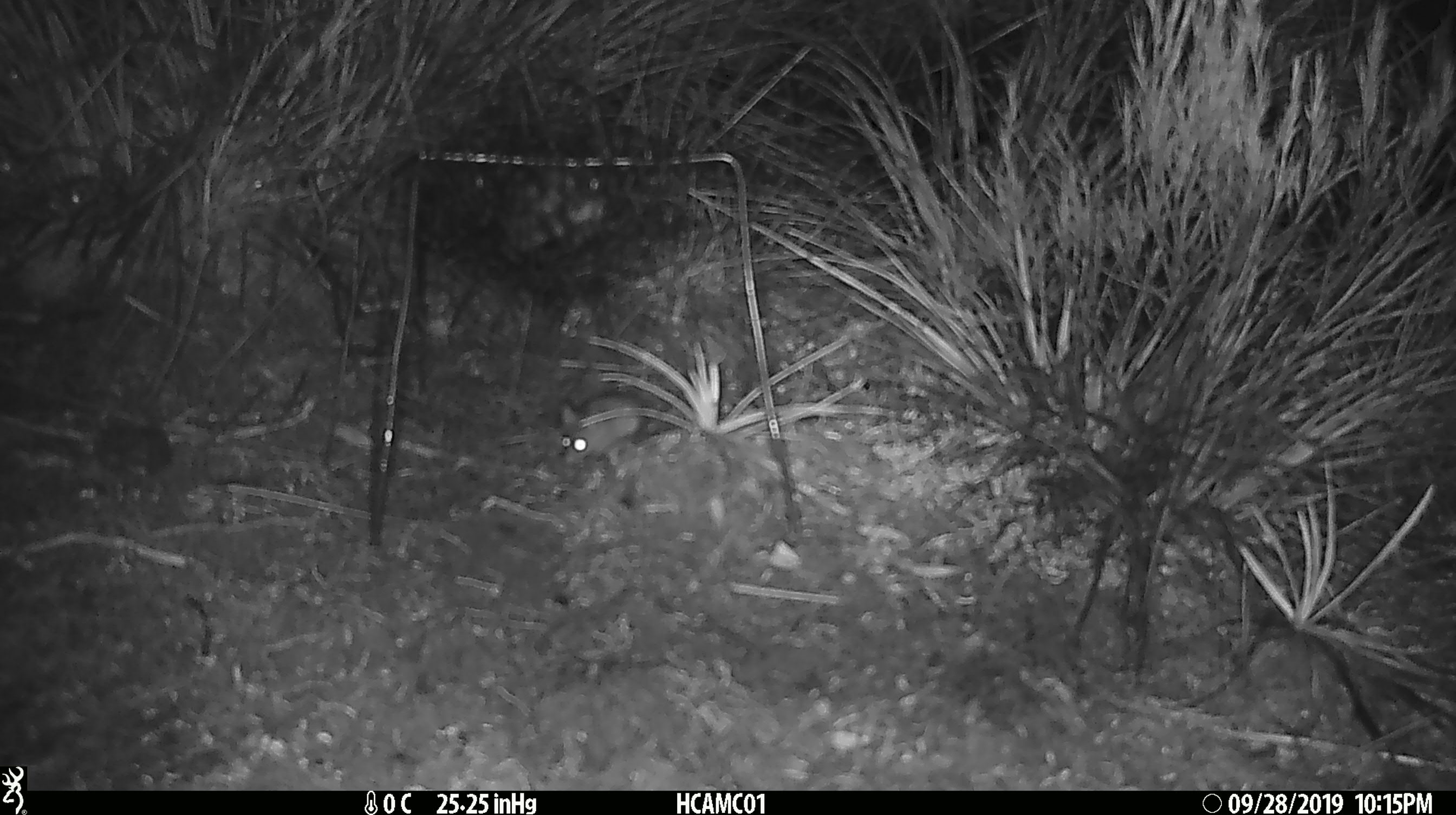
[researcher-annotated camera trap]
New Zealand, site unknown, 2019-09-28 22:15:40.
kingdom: Animalia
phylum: Chordata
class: Mammalia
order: Rodentia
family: Muridae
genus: Mus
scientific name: Mus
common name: mouse